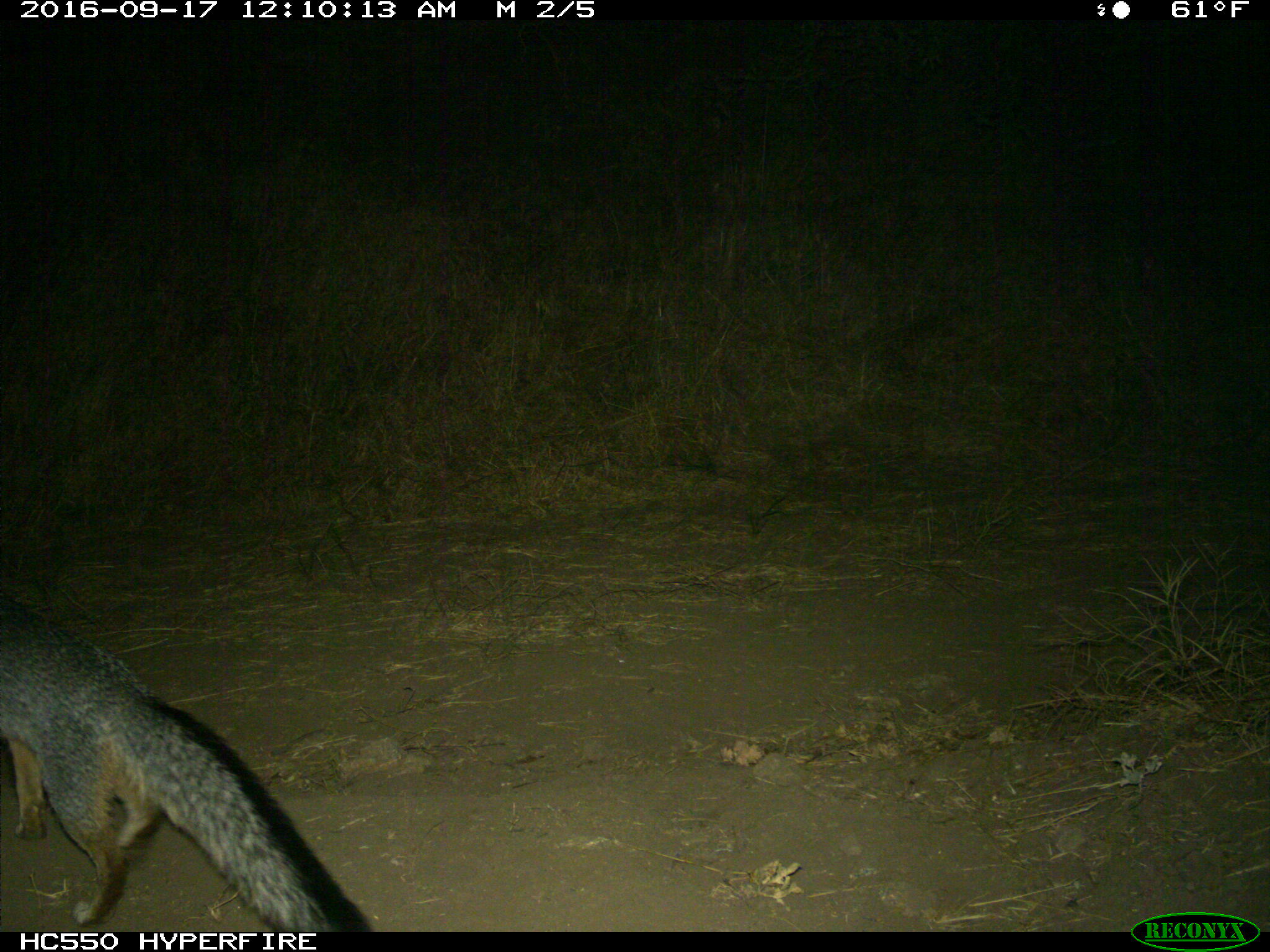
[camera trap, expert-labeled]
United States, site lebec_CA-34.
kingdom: Animalia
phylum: Chordata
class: Mammalia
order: Carnivora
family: Canidae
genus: Urocyon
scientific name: Urocyon cinereoargenteus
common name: gray fox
Urocyon cinereoargenteus (gray fox).